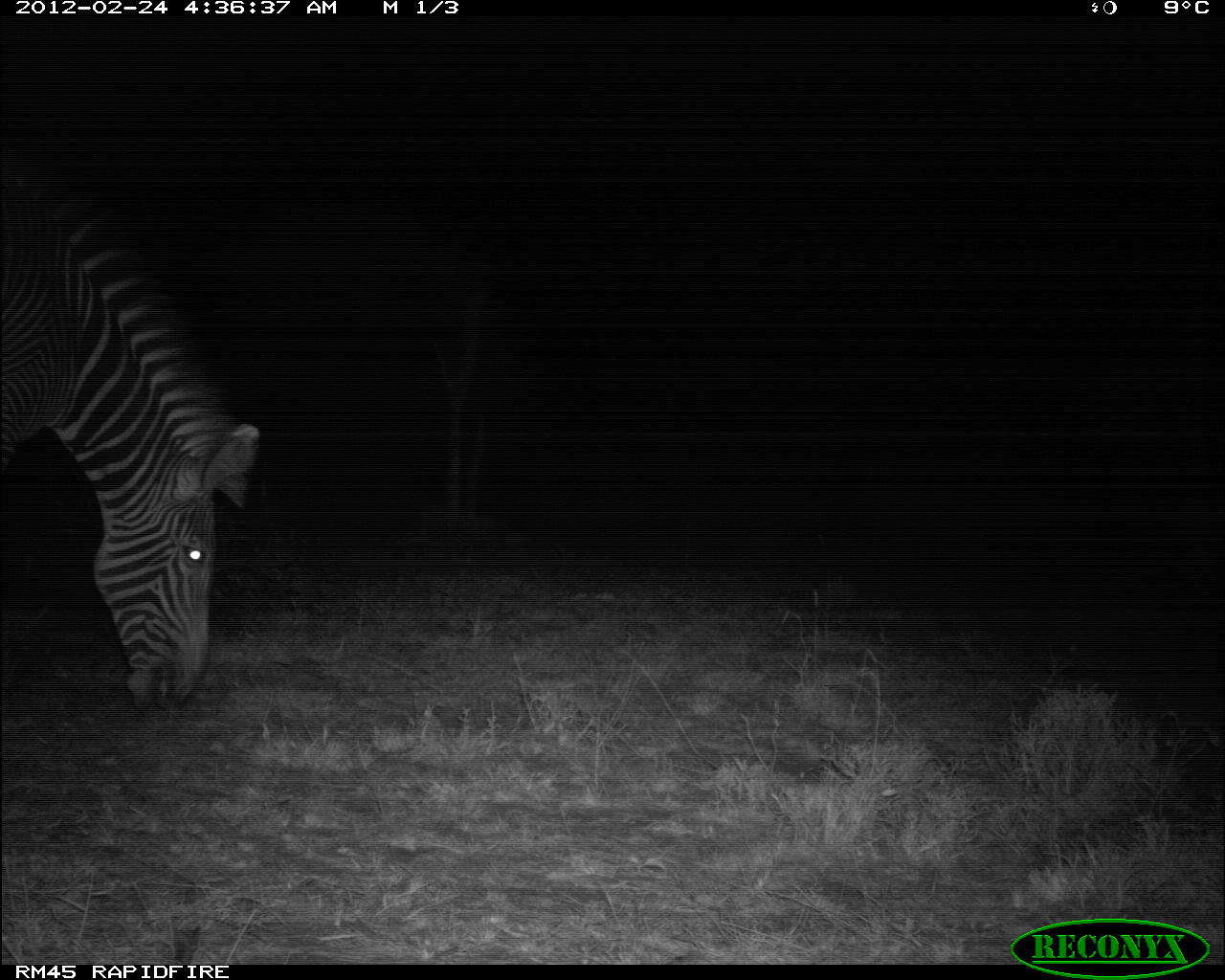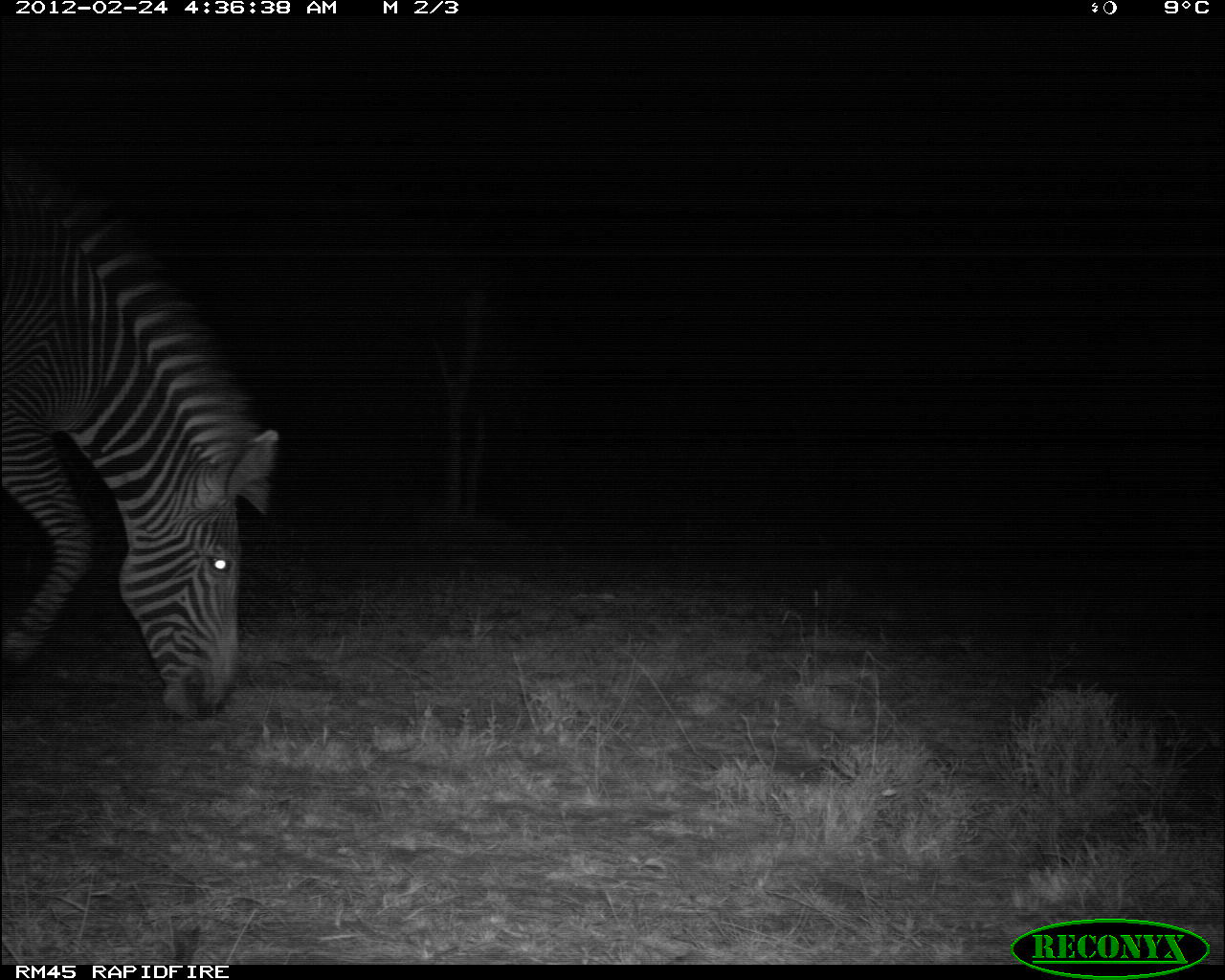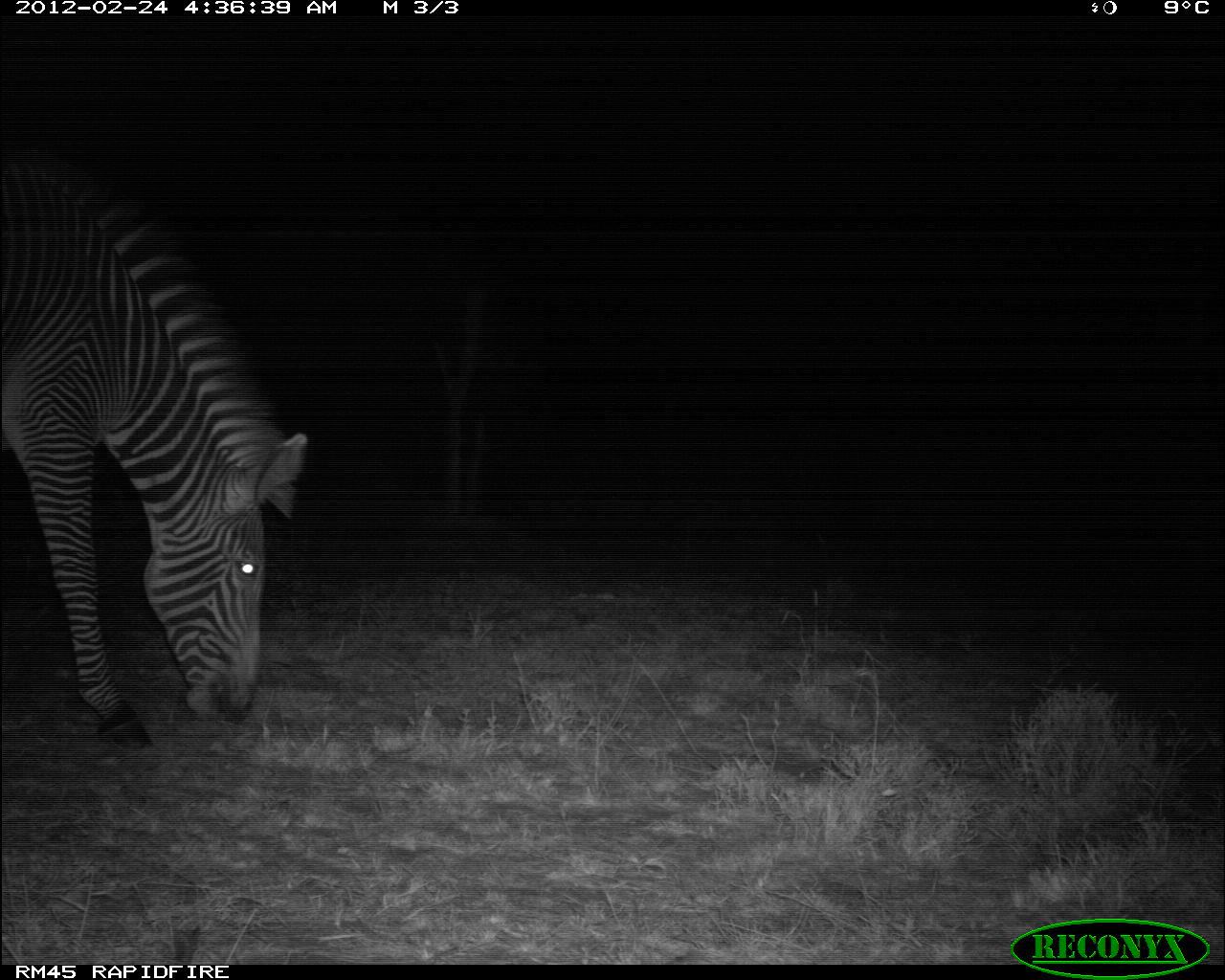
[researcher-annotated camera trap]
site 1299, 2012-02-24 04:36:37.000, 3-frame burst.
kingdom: Animalia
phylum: Chordata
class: Mammalia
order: Perissodactyla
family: Equidae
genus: Equus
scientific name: Equus grevyi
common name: grévy's zebra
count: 1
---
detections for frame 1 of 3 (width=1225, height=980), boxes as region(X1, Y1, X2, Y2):
equus grevyi: region(0, 141, 267, 709)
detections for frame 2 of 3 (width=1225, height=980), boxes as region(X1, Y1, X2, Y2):
equus grevyi: region(0, 141, 283, 724)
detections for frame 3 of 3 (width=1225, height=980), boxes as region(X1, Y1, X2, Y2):
equus grevyi: region(0, 141, 308, 749)